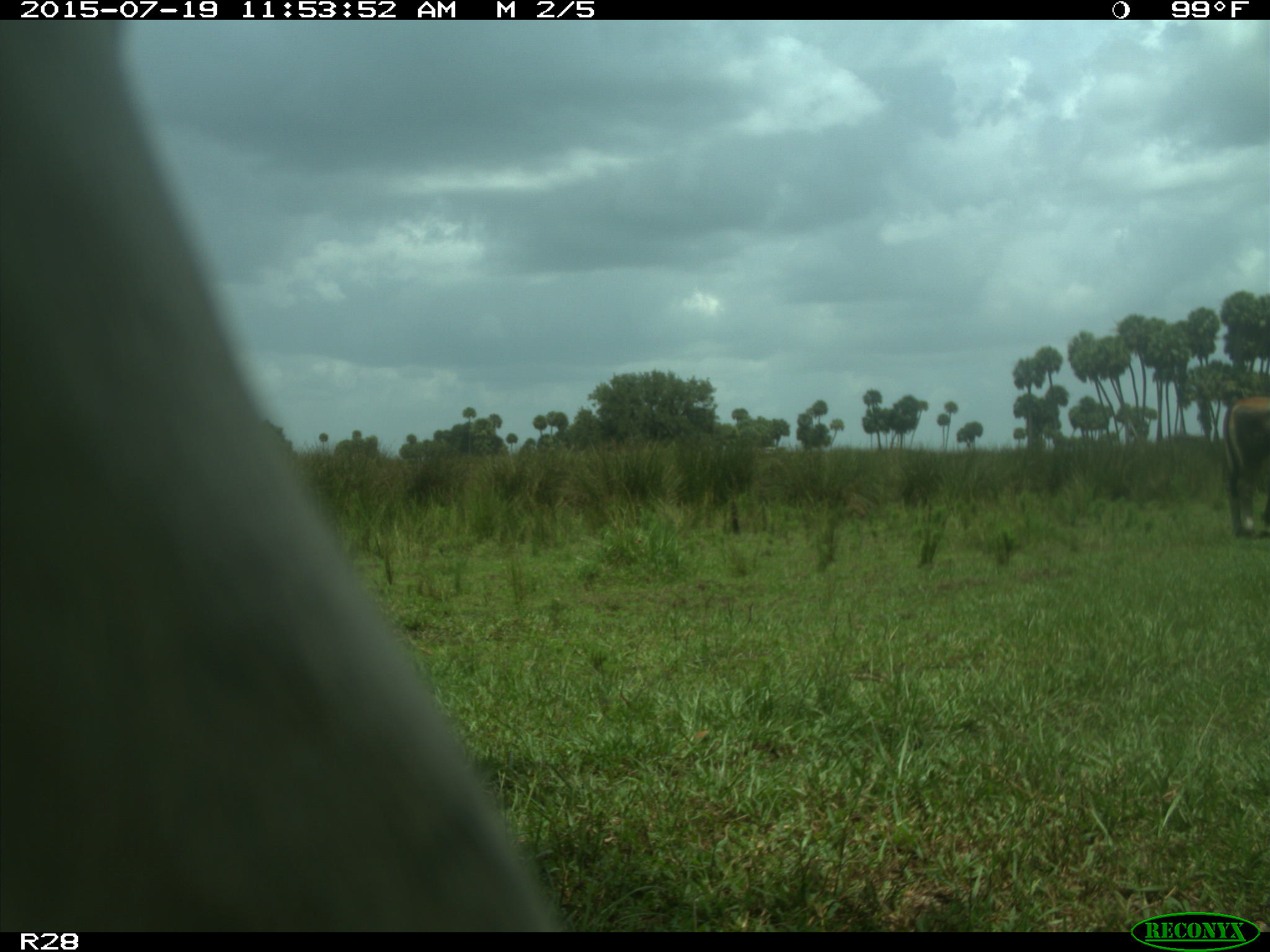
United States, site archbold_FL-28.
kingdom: Animalia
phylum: Chordata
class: Mammalia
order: Artiodactyla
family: Bovidae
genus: Bos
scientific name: Bos taurus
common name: domestic cow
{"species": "Bos taurus (domestic cow)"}